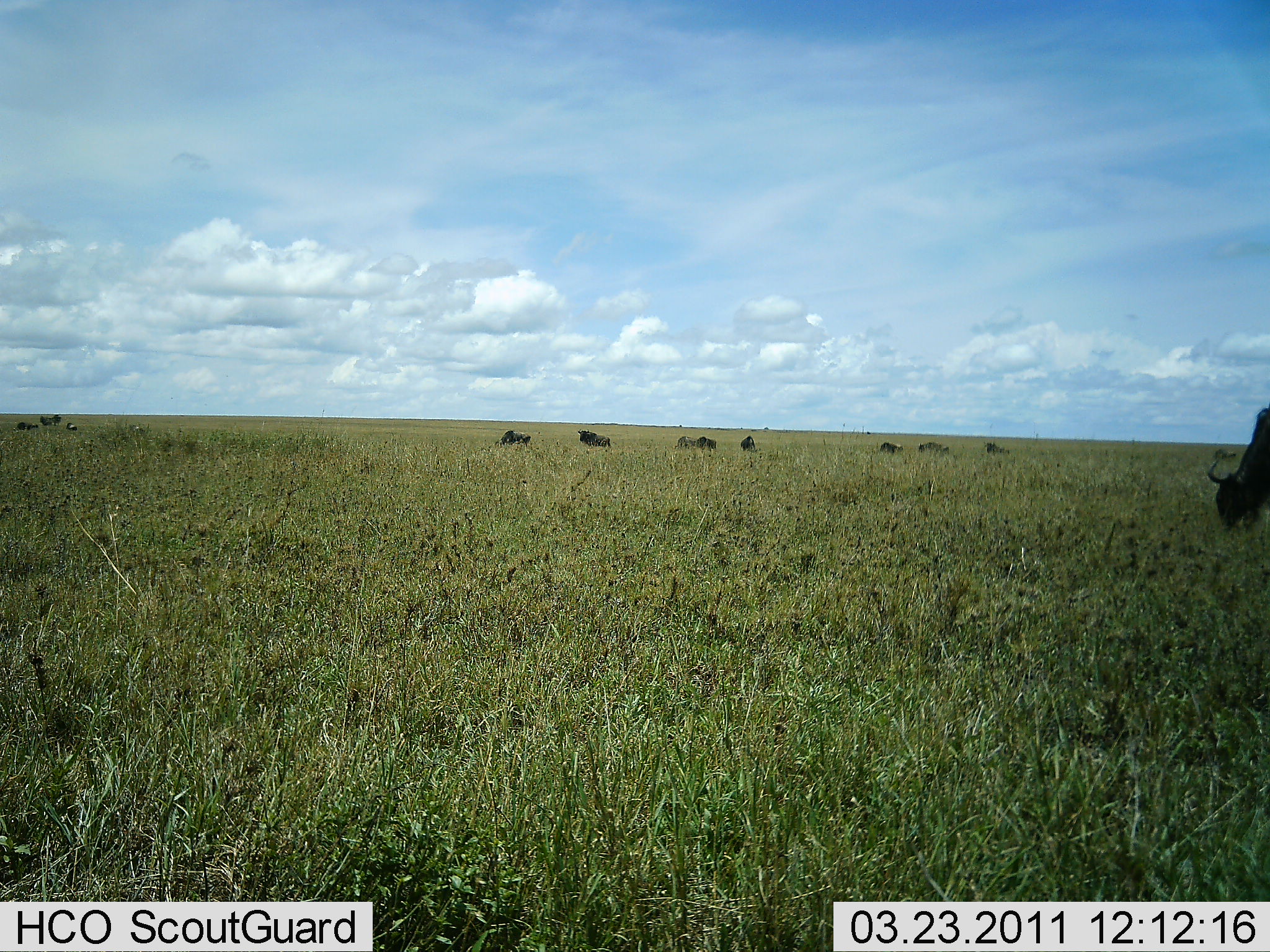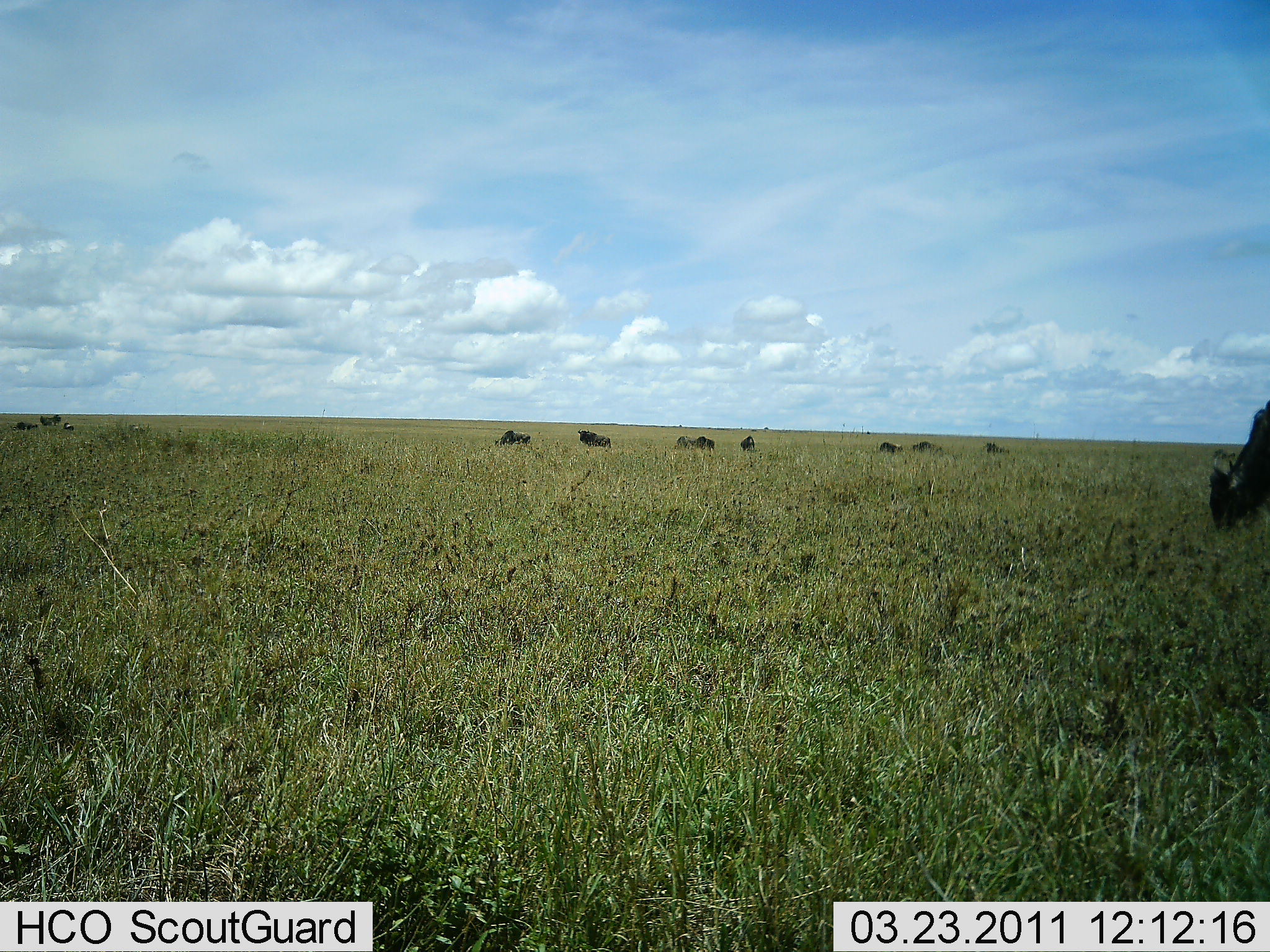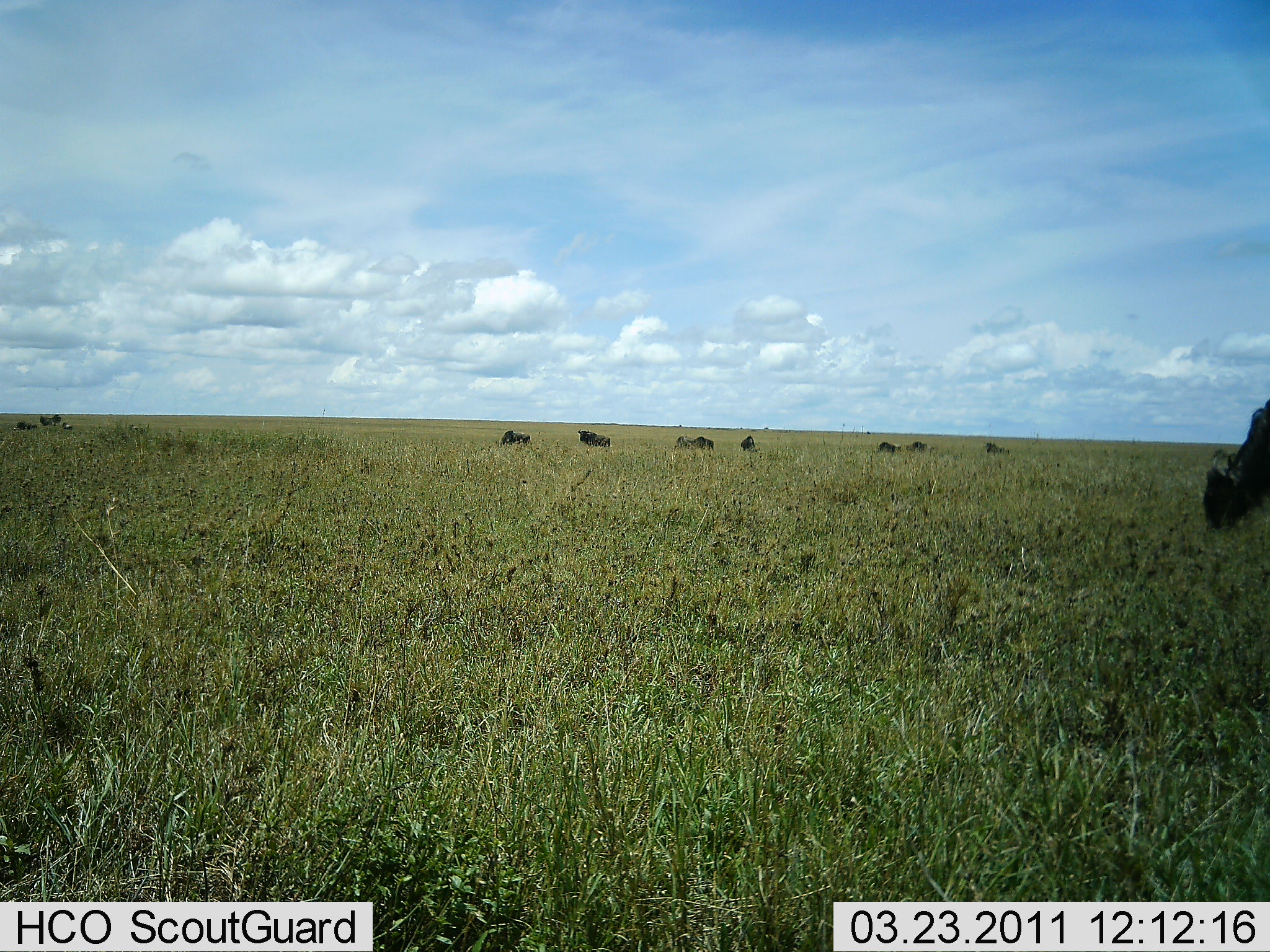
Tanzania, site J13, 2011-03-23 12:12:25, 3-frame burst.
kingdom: Animalia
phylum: Chordata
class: Mammalia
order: Artiodactyla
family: Bovidae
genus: Connochaetes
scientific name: Connochaetes taurinus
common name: blue wildebeest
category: wildebeest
Wildebeest (blue wildebeest) (Connochaetes taurinus), count 10. Behavior (volunteer vote fractions): standing 43%, resting 0%, moving 29%, interacting 0%. Young present (vote fraction): 0%. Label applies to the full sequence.